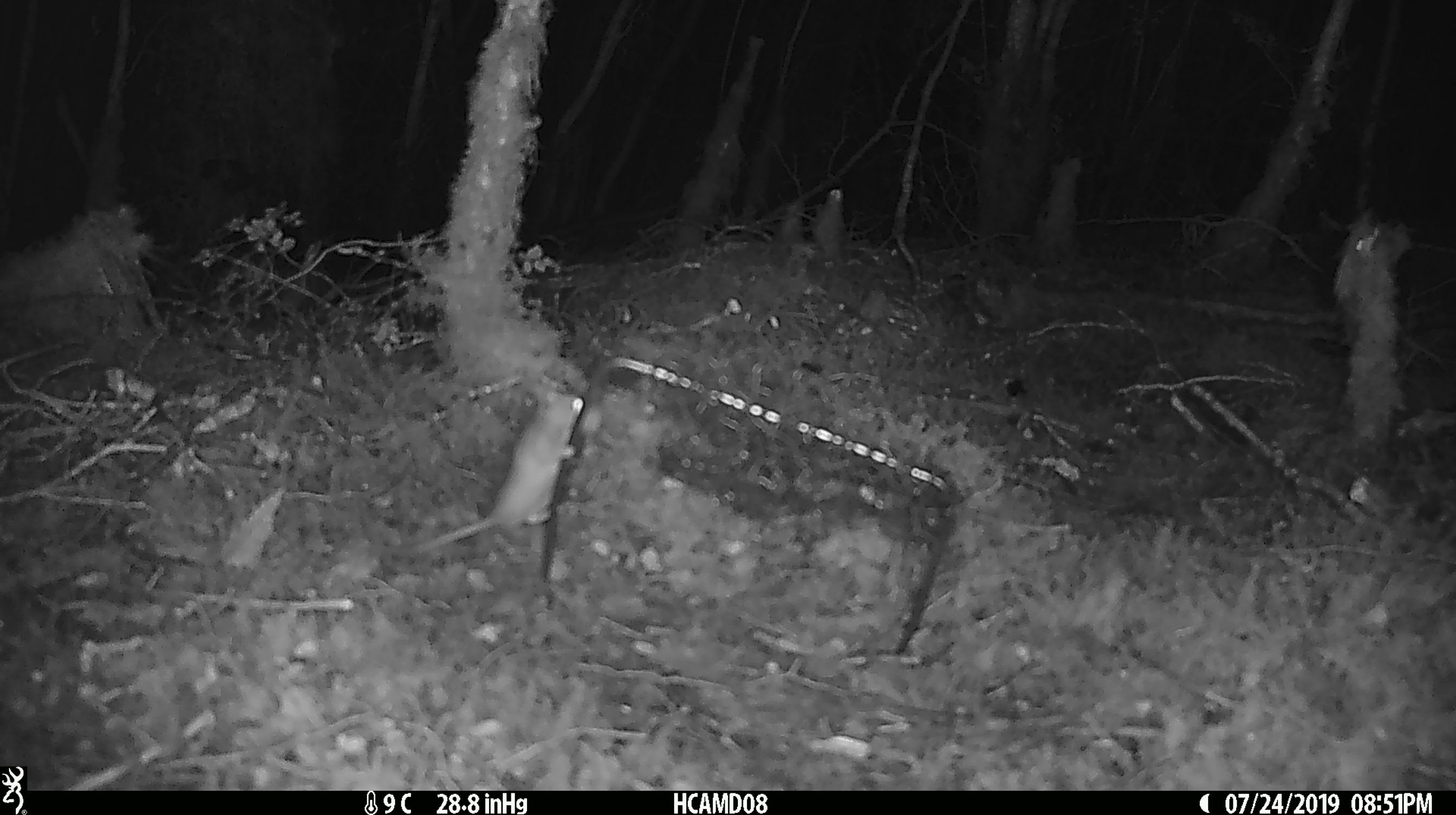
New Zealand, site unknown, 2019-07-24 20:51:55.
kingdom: Animalia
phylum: Chordata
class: Mammalia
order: Rodentia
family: Muridae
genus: Mus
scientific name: Mus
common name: mouse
Mouse (Mus).